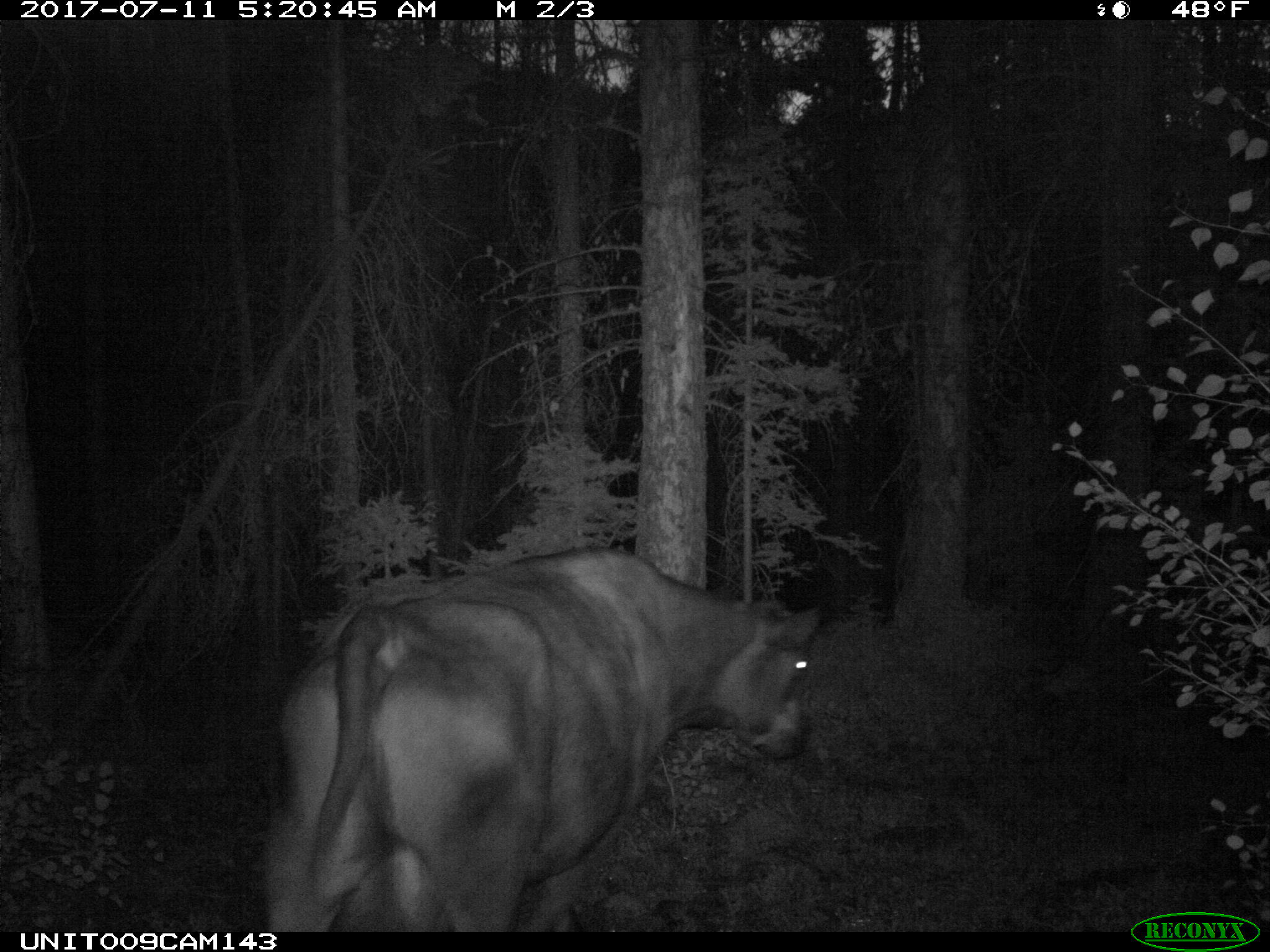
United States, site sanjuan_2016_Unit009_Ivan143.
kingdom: Animalia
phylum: Chordata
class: Mammalia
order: Artiodactyla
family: Bovidae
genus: Bos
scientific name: Bos taurus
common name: domestic cow